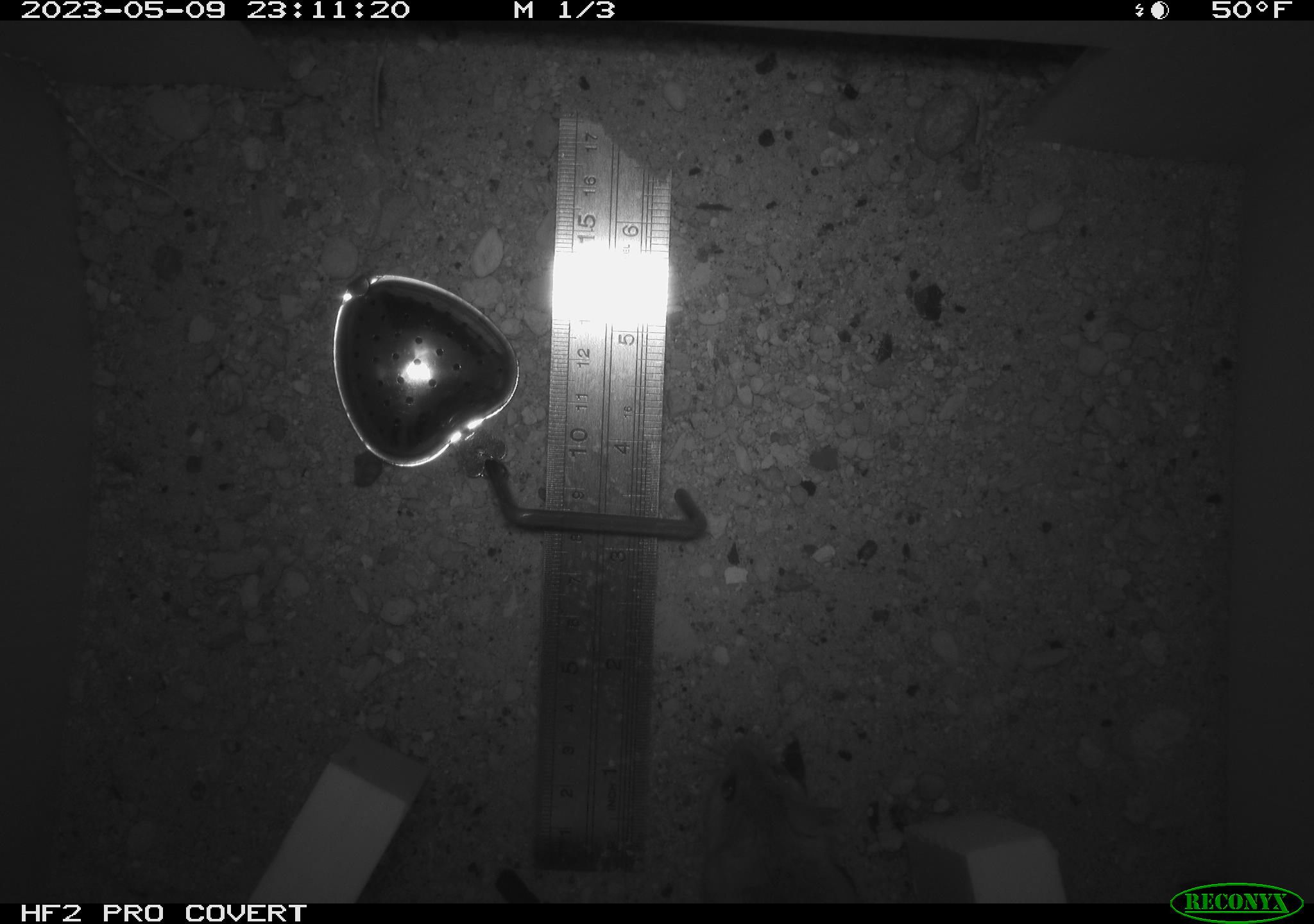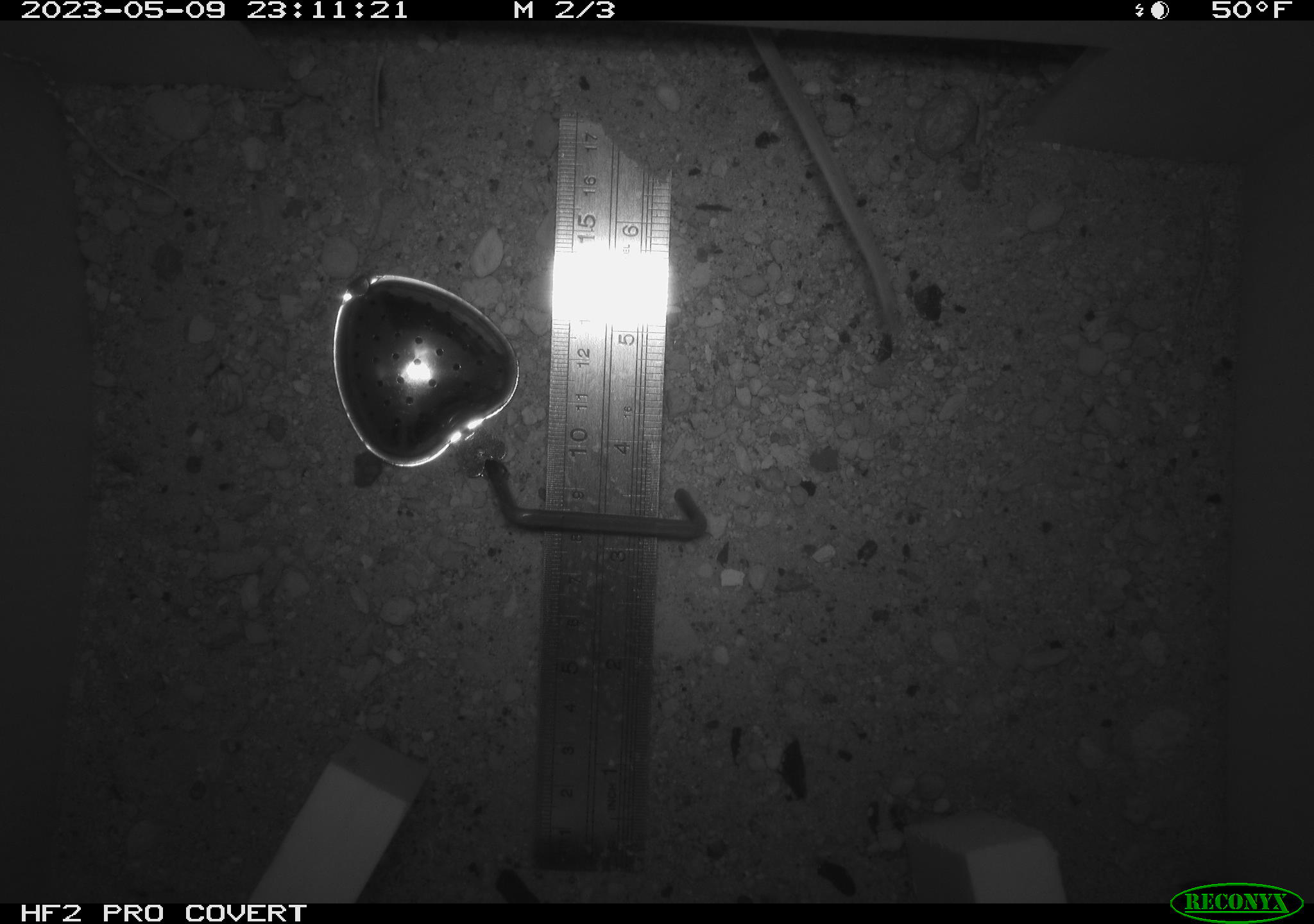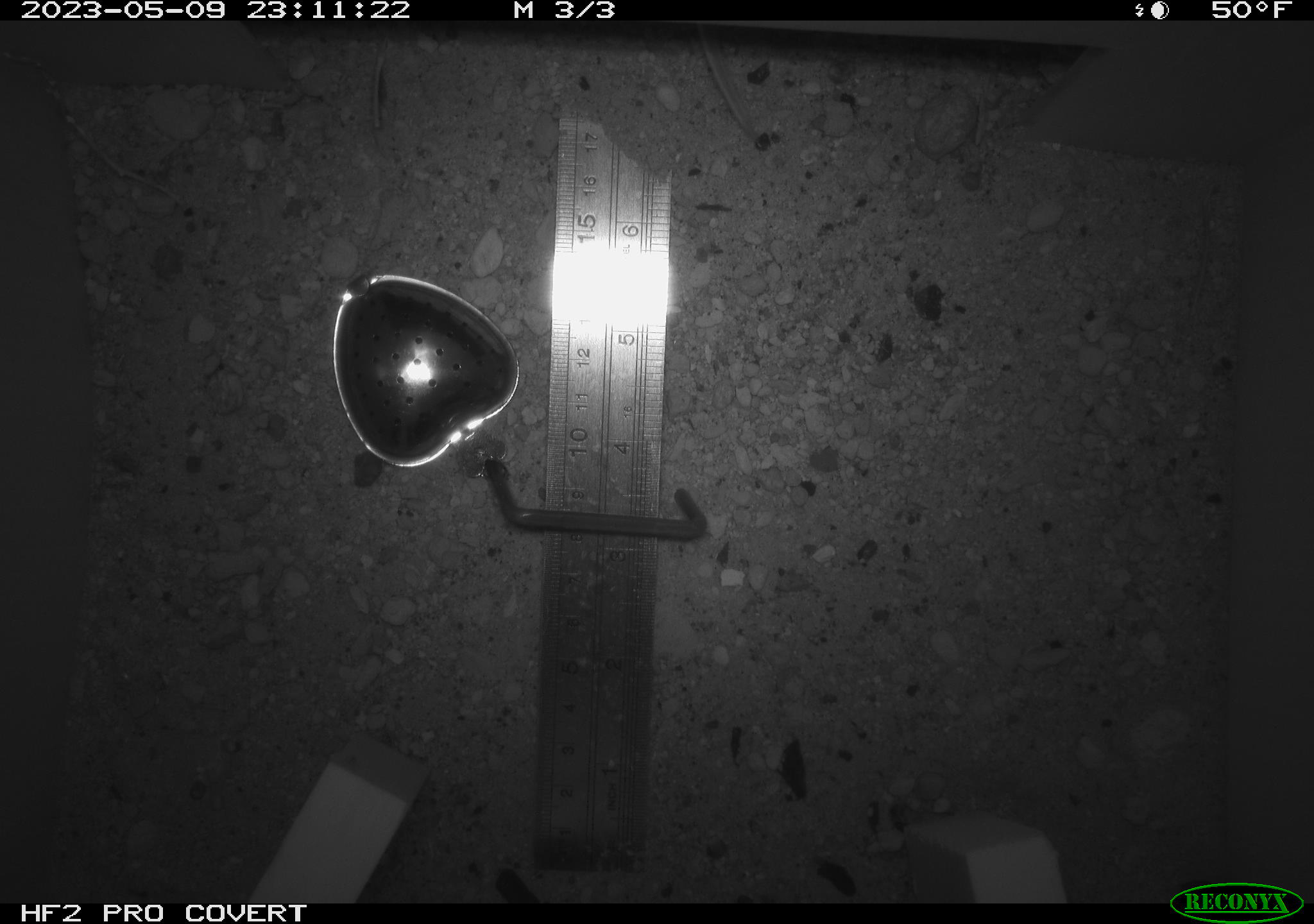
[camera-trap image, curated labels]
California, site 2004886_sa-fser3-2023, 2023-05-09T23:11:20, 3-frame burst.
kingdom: Animalia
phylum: Chordata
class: Mammalia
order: Rodentia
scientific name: Rodentia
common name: mouse species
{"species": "mouse species (Rodentia)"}